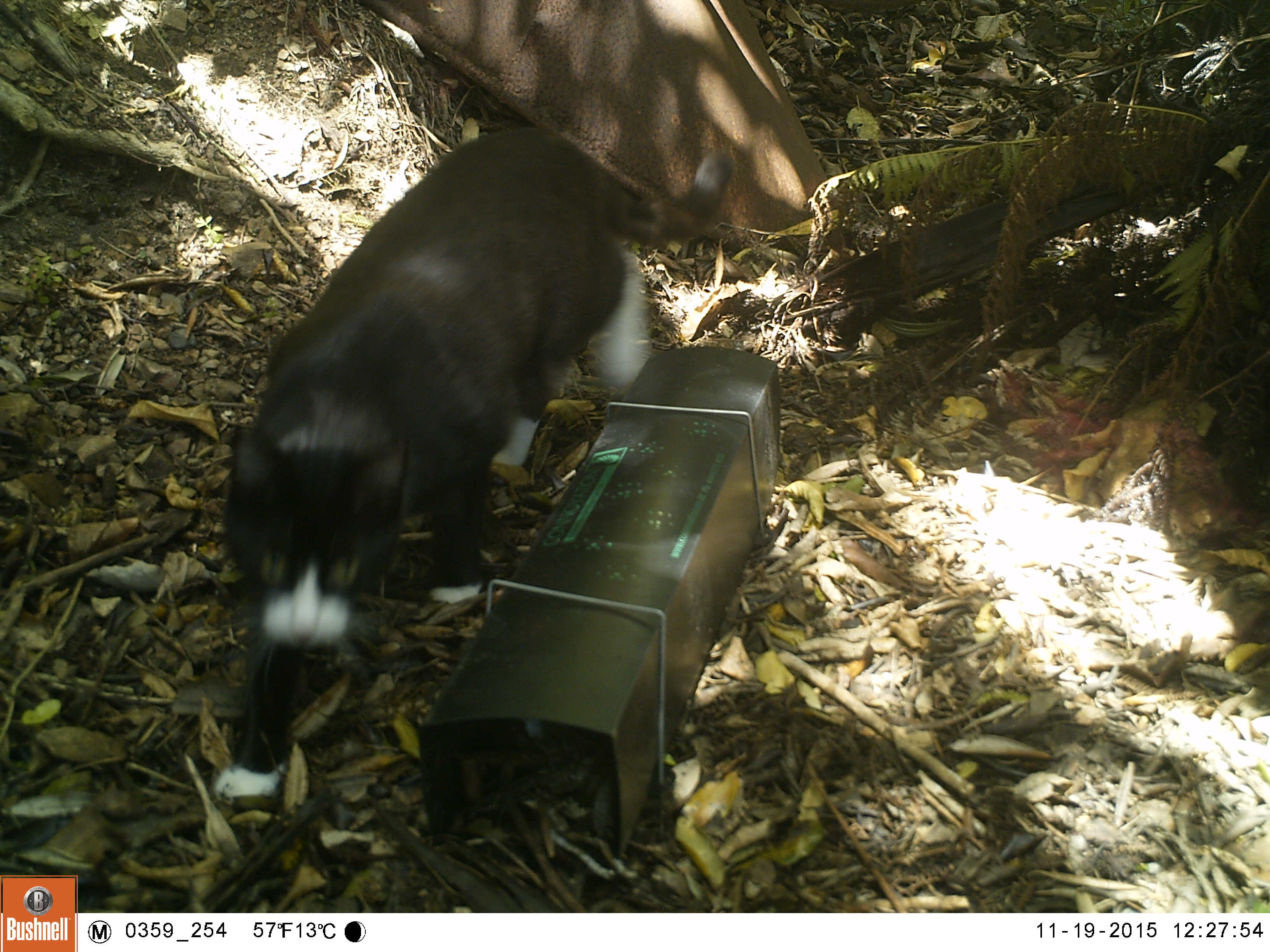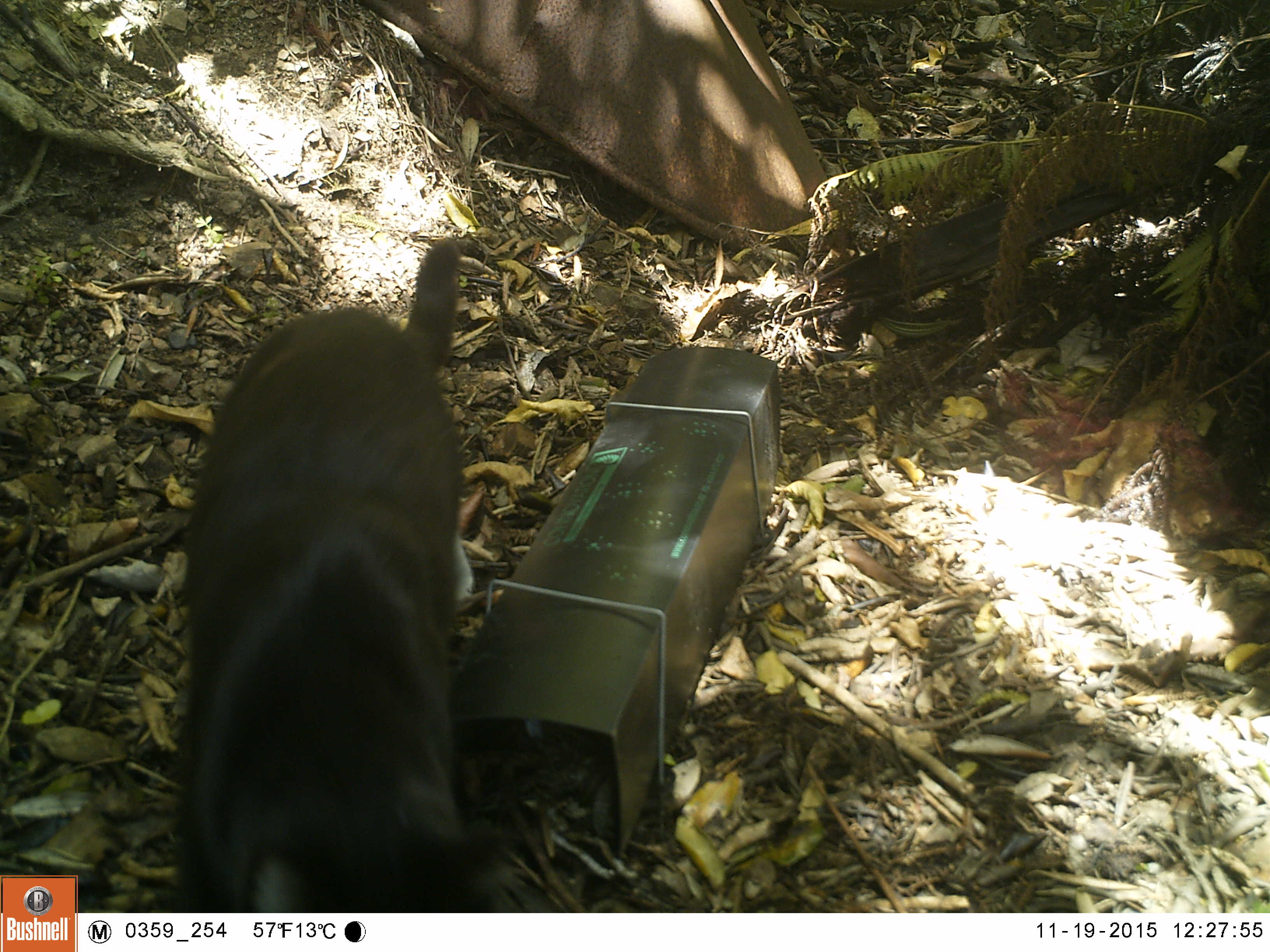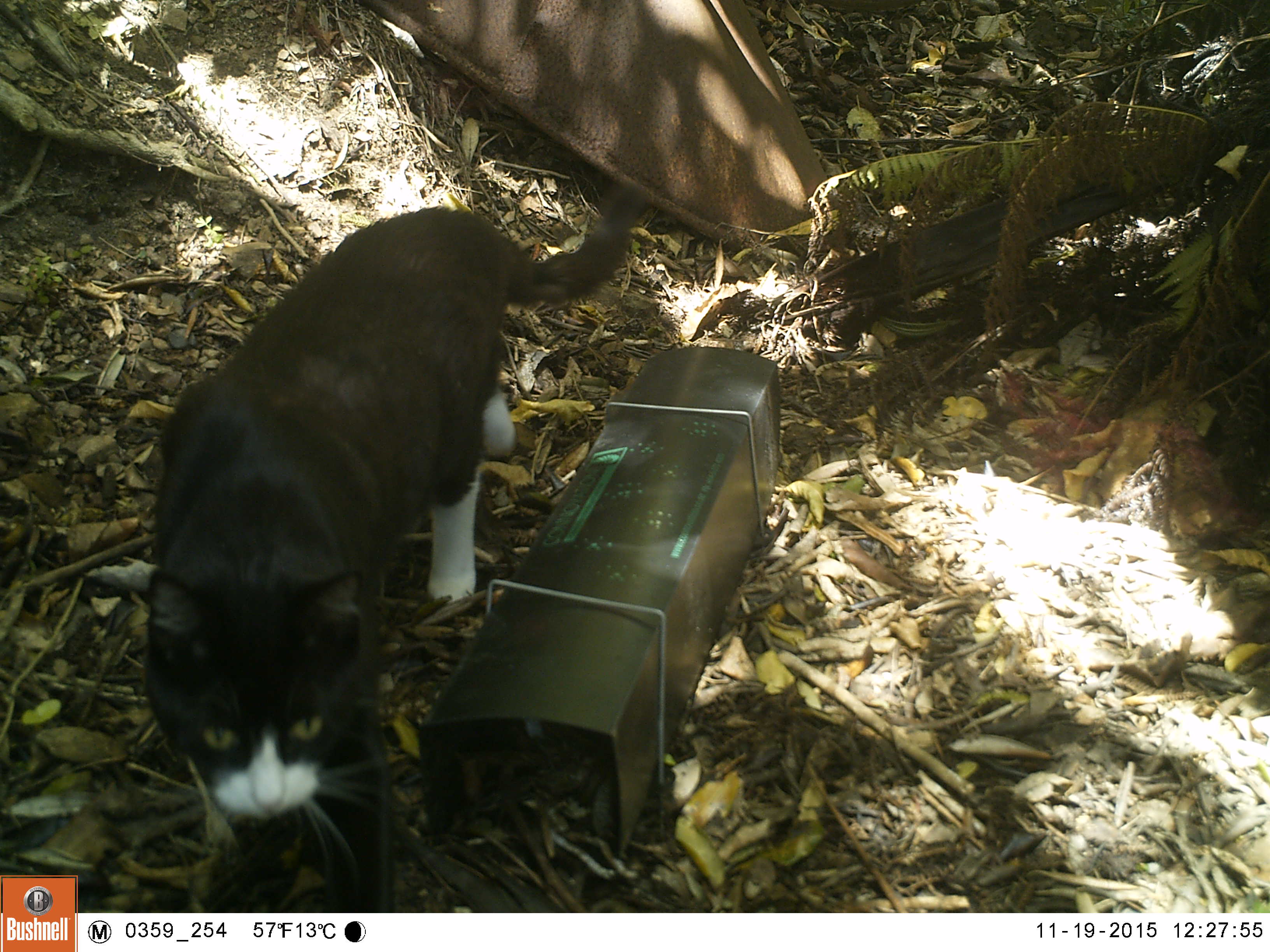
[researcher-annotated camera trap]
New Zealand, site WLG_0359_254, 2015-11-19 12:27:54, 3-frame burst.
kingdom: Animalia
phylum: Chordata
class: Mammalia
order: Carnivora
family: Felidae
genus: Felis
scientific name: Felis catus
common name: domestic cat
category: cat